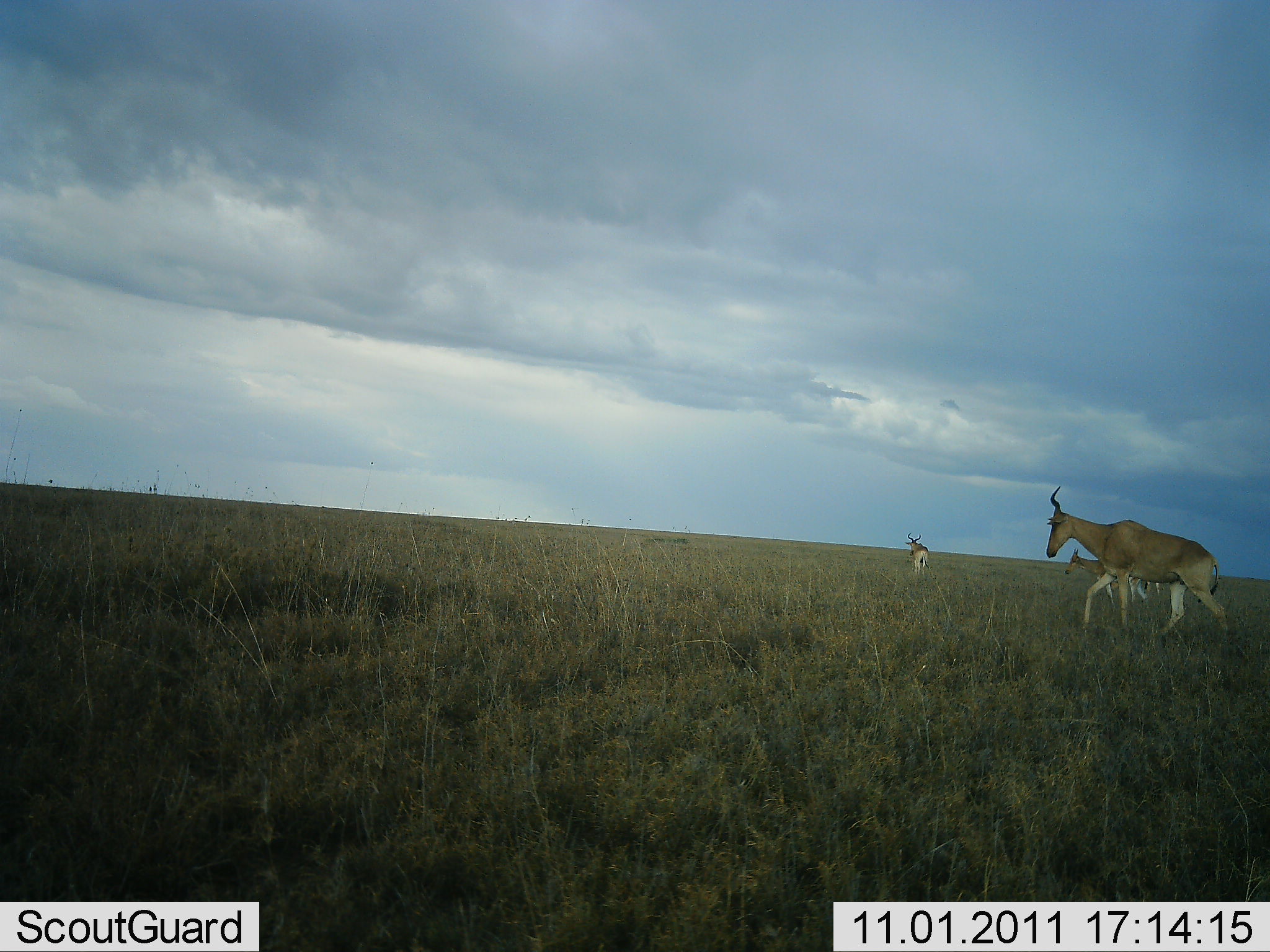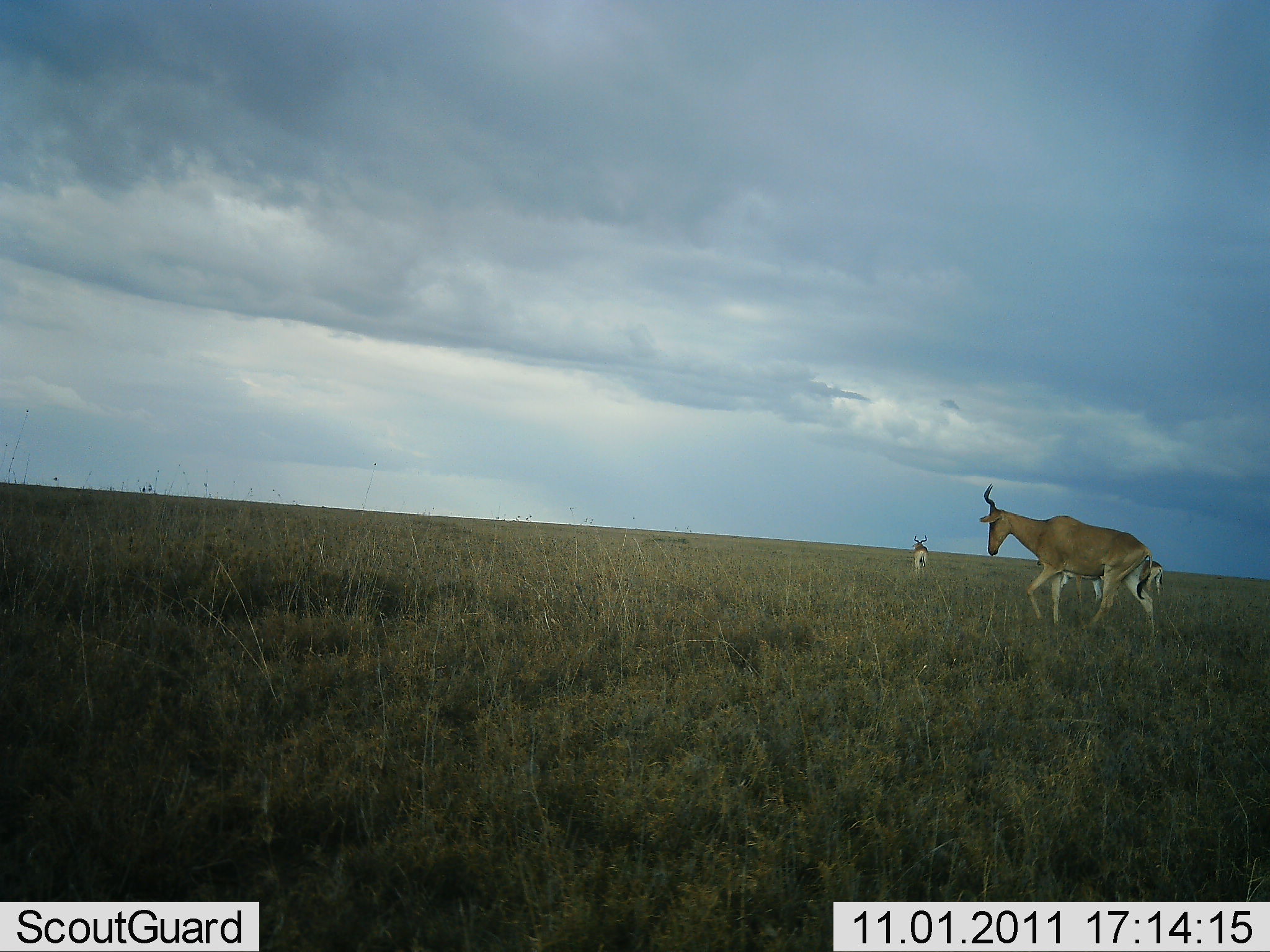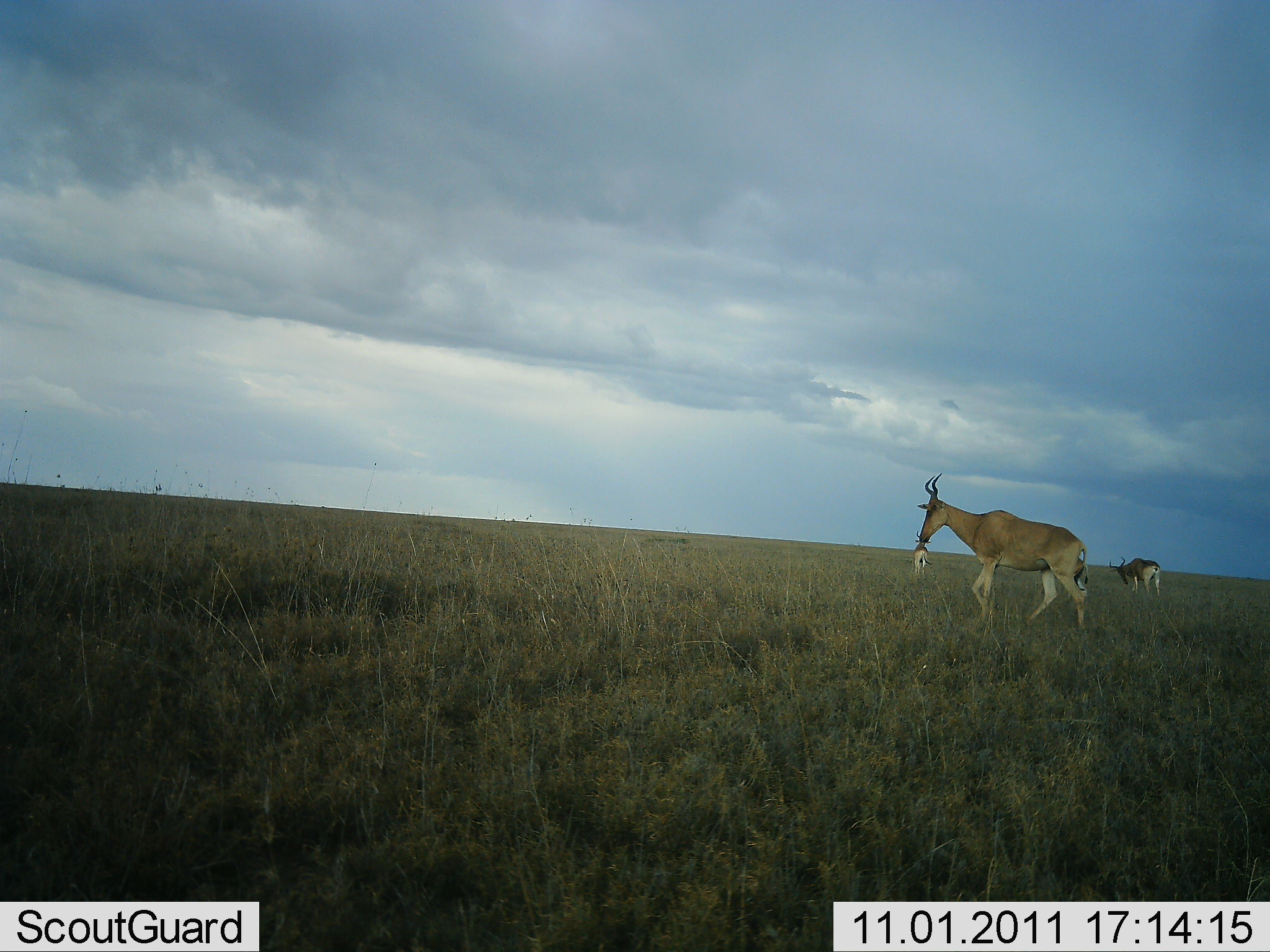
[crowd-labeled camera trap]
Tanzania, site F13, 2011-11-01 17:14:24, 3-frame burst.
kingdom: Animalia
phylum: Chordata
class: Mammalia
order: Artiodactyla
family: Bovidae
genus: Alcelaphus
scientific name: Alcelaphus buselaphus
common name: hartebeest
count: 4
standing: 38%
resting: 0%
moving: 100%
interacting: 0%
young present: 0%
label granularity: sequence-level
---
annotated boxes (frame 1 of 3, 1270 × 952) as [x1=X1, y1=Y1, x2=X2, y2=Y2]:
animal: [x1=1045, y1=484, x2=1229, y2=651]; [x1=1063, y1=546, x2=1150, y2=610]; [x1=904, y1=531, x2=933, y2=577]; [x1=1143, y1=577, x2=1163, y2=596]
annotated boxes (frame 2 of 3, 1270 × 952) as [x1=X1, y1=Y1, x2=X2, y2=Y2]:
animal: [x1=978, y1=482, x2=1157, y2=651]; [x1=1035, y1=560, x2=1103, y2=609]; [x1=1140, y1=558, x2=1163, y2=601]; [x1=910, y1=535, x2=929, y2=578]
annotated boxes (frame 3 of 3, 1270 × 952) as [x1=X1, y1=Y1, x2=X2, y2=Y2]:
animal: [x1=919, y1=472, x2=1088, y2=633]; [x1=1108, y1=556, x2=1161, y2=598]; [x1=912, y1=530, x2=934, y2=576]; [x1=1073, y1=557, x2=1089, y2=599]